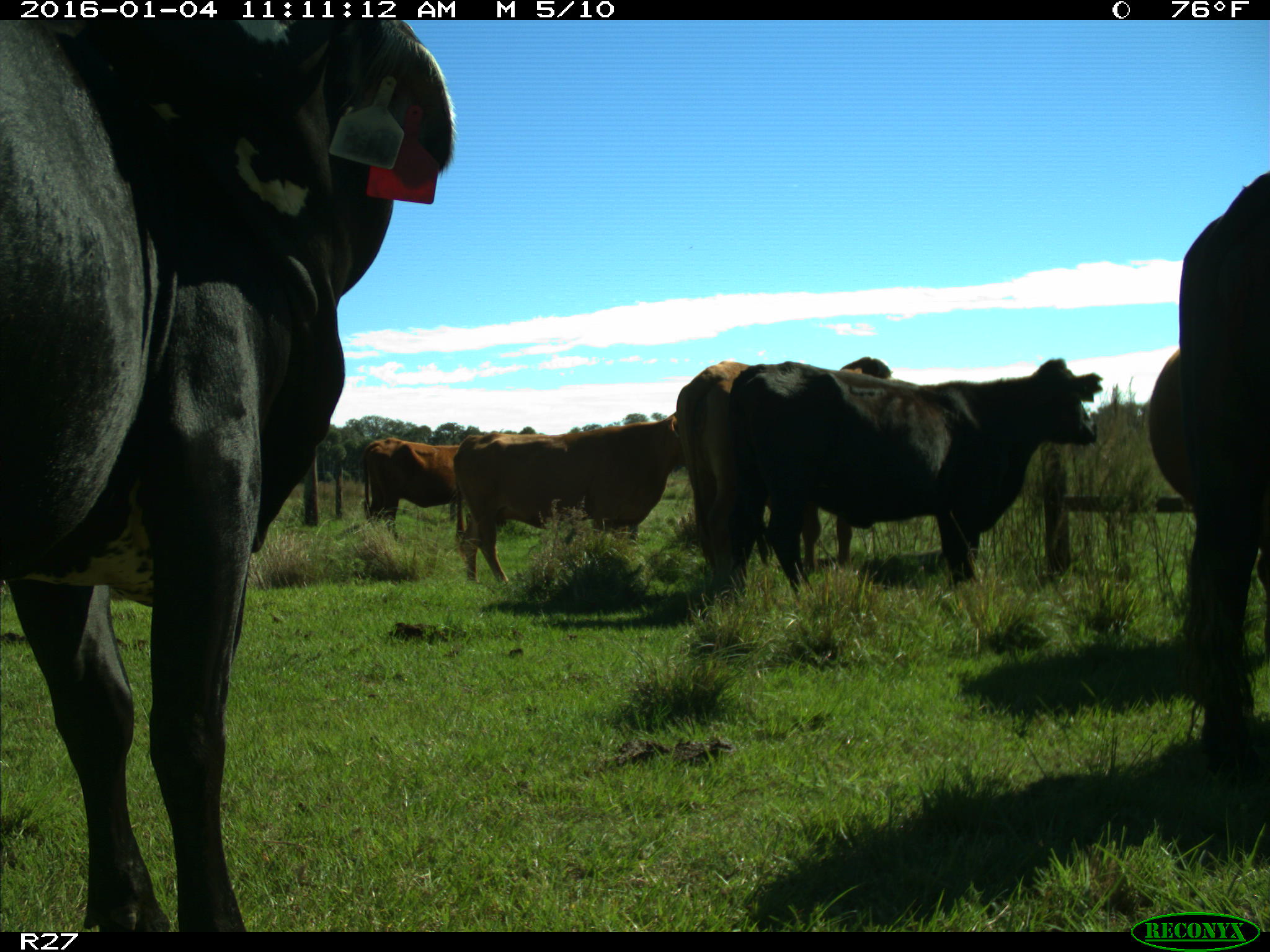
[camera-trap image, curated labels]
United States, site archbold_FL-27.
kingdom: Animalia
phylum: Chordata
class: Mammalia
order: Artiodactyla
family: Bovidae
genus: Bos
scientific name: Bos taurus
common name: domestic cow